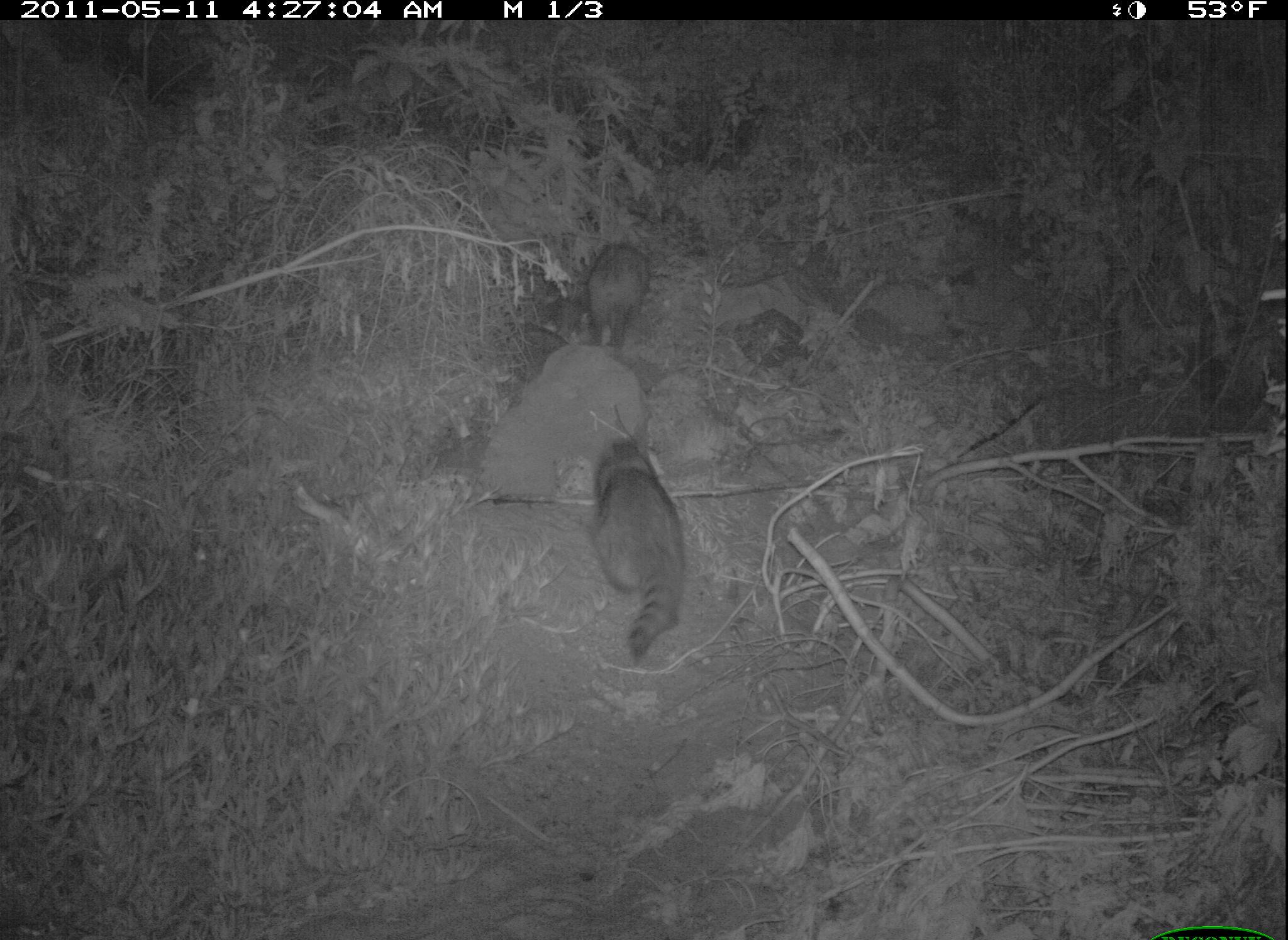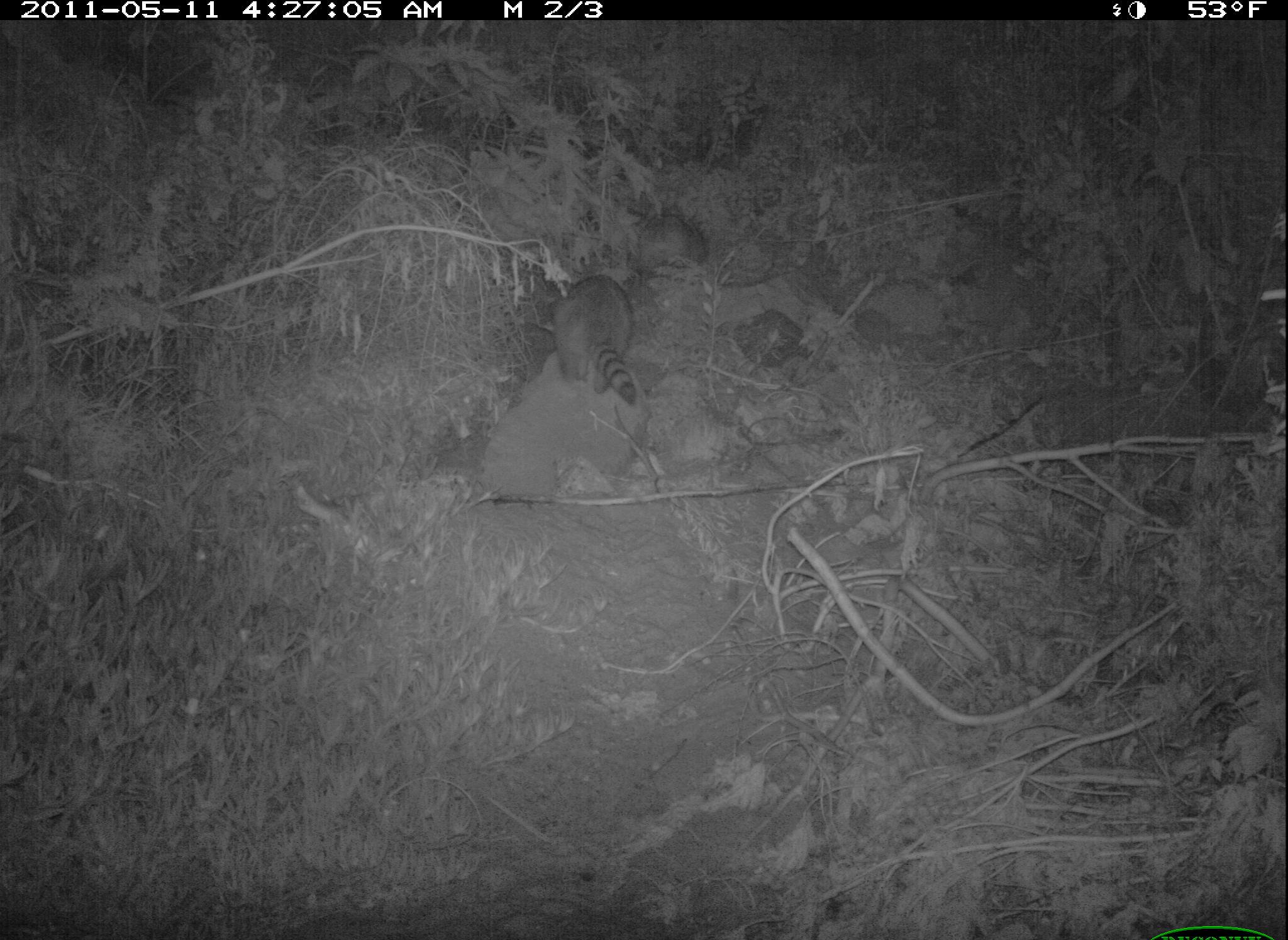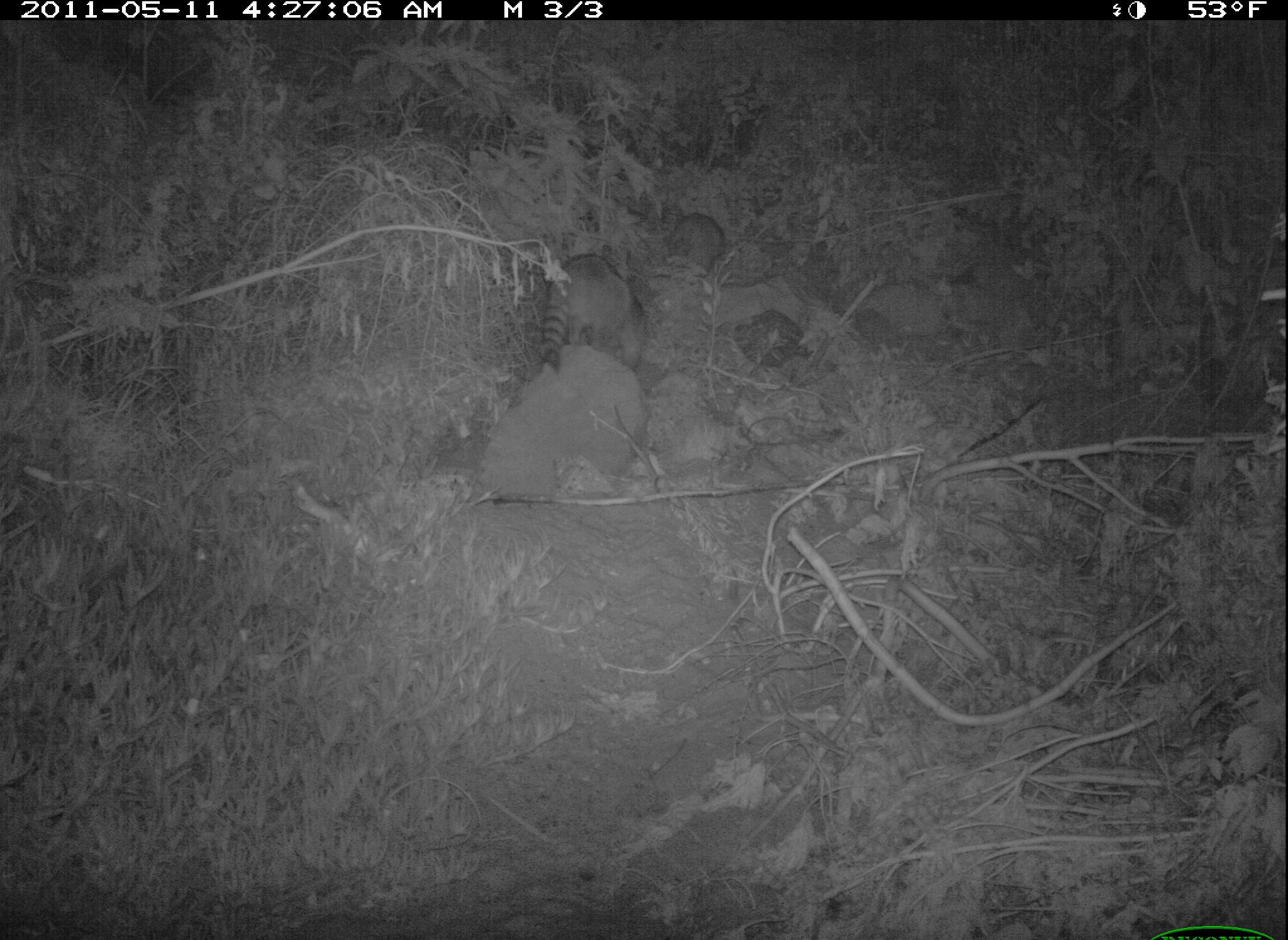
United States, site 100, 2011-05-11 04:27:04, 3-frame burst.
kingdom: Animalia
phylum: Chordata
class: Mammalia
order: Carnivora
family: Procyonidae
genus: Procyon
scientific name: Procyon lotor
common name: raccoon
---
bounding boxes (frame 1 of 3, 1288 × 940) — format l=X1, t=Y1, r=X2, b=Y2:
raccoon: l=578, t=427, r=697, b=662; l=581, t=234, r=663, b=353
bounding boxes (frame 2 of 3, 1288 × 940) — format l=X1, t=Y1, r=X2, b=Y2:
raccoon: l=544, t=263, r=663, b=412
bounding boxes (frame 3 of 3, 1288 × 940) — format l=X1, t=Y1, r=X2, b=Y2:
raccoon: l=535, t=242, r=660, b=387